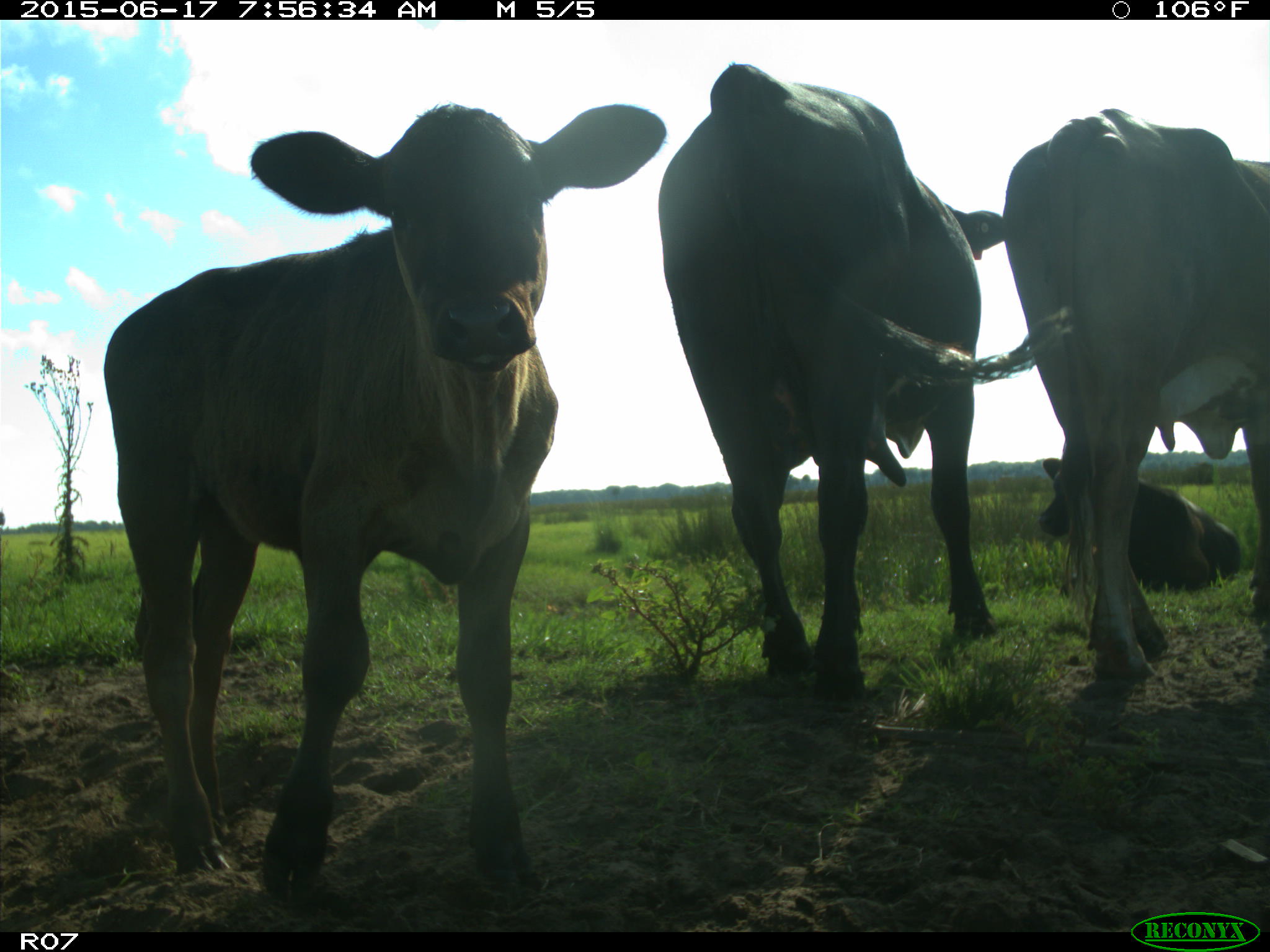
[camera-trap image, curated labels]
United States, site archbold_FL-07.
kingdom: Animalia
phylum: Chordata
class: Mammalia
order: Artiodactyla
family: Bovidae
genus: Bos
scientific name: Bos taurus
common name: domestic cow